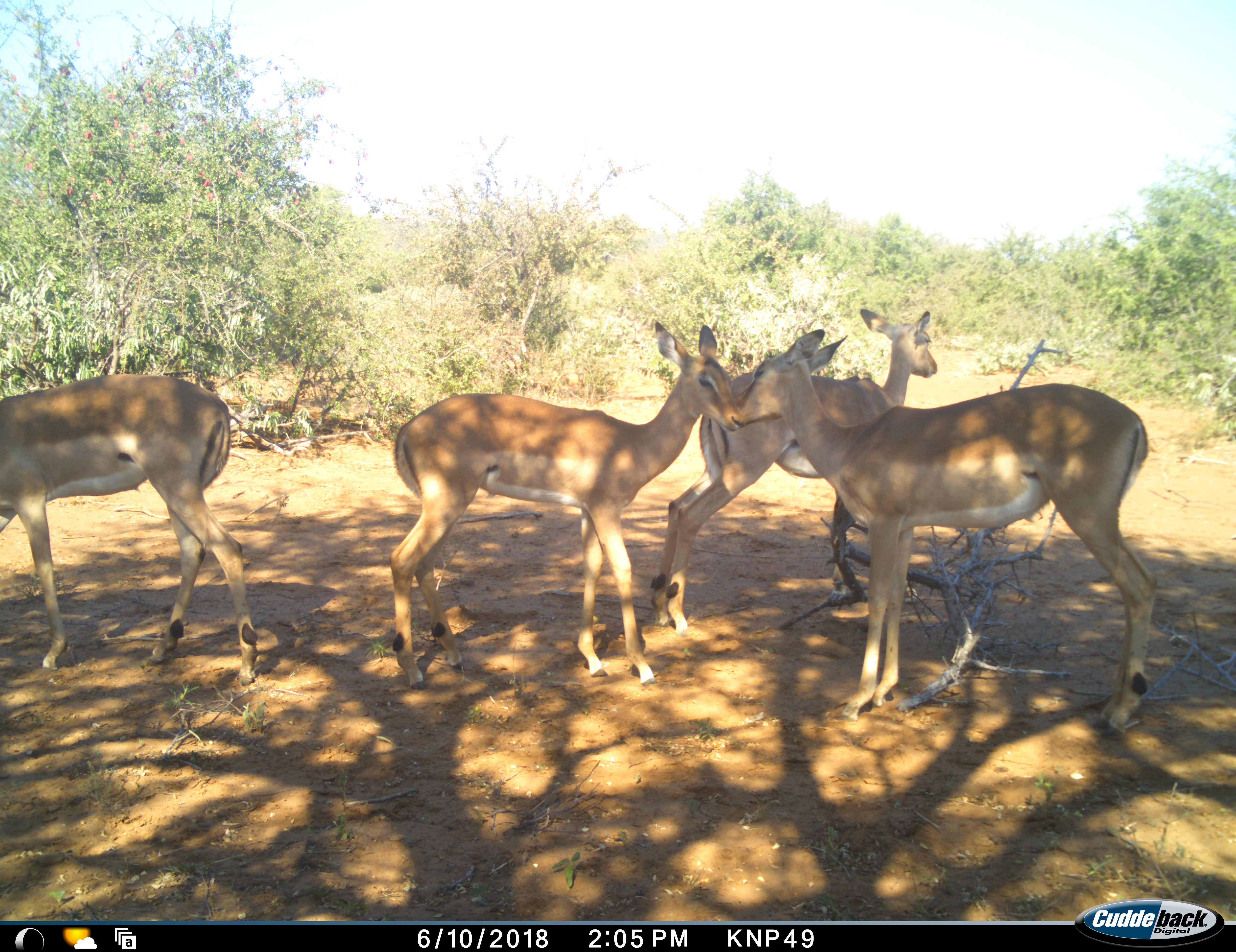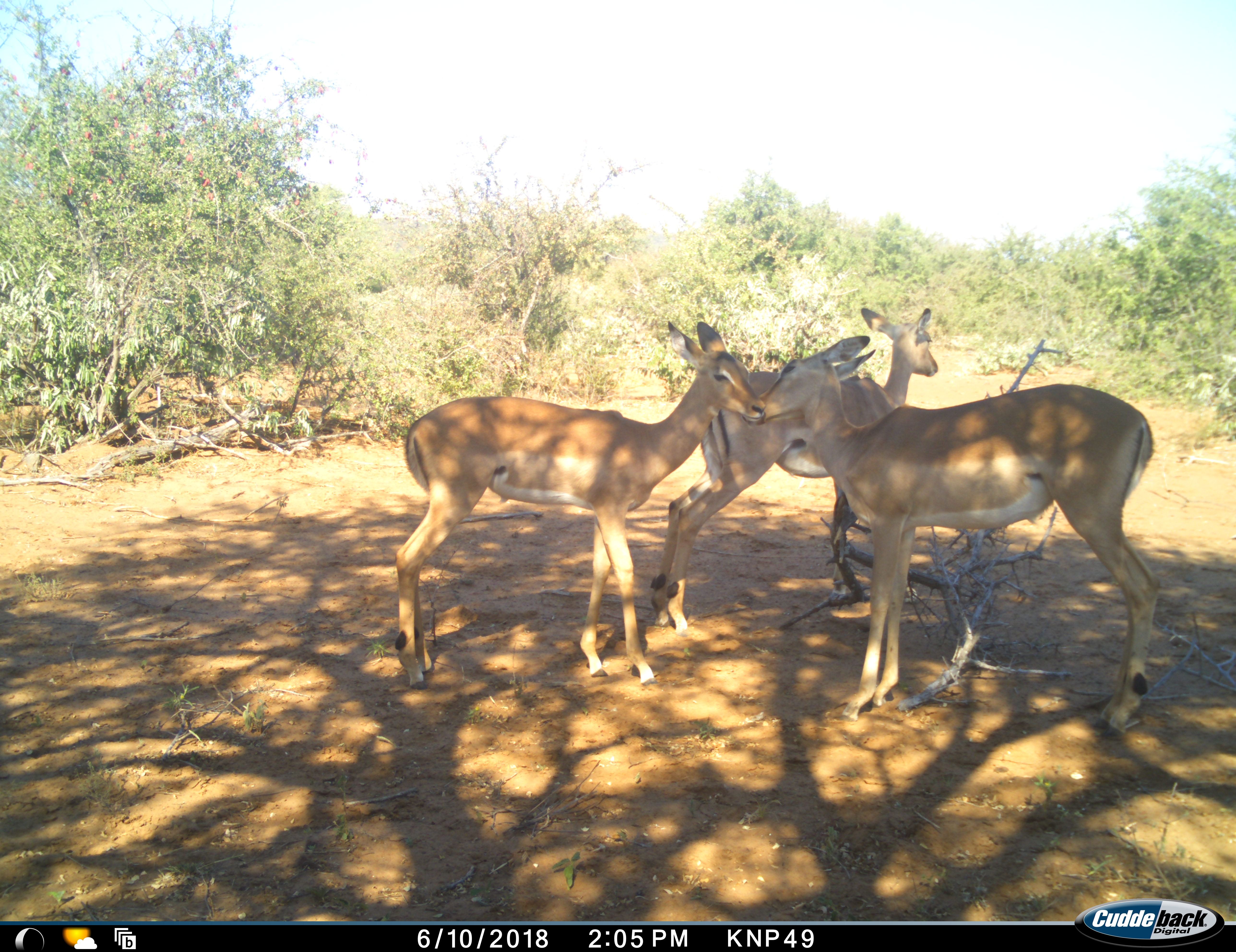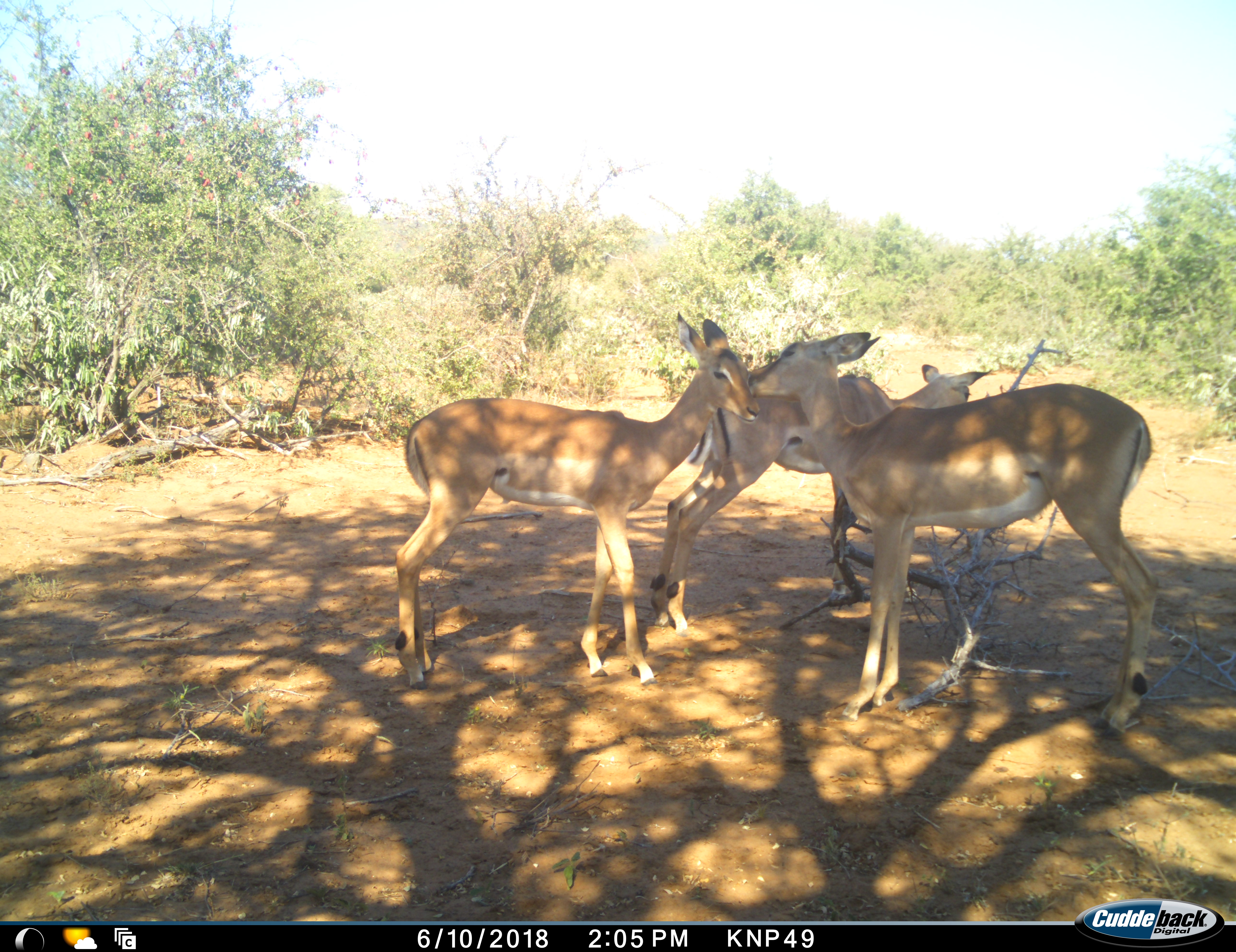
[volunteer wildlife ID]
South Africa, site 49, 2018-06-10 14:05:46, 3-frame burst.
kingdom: Animalia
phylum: Chordata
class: Mammalia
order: Artiodactyla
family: Bovidae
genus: Aepyceros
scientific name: Aepyceros melampus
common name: impala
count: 4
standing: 100%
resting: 0%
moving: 70%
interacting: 90%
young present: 10%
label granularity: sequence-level